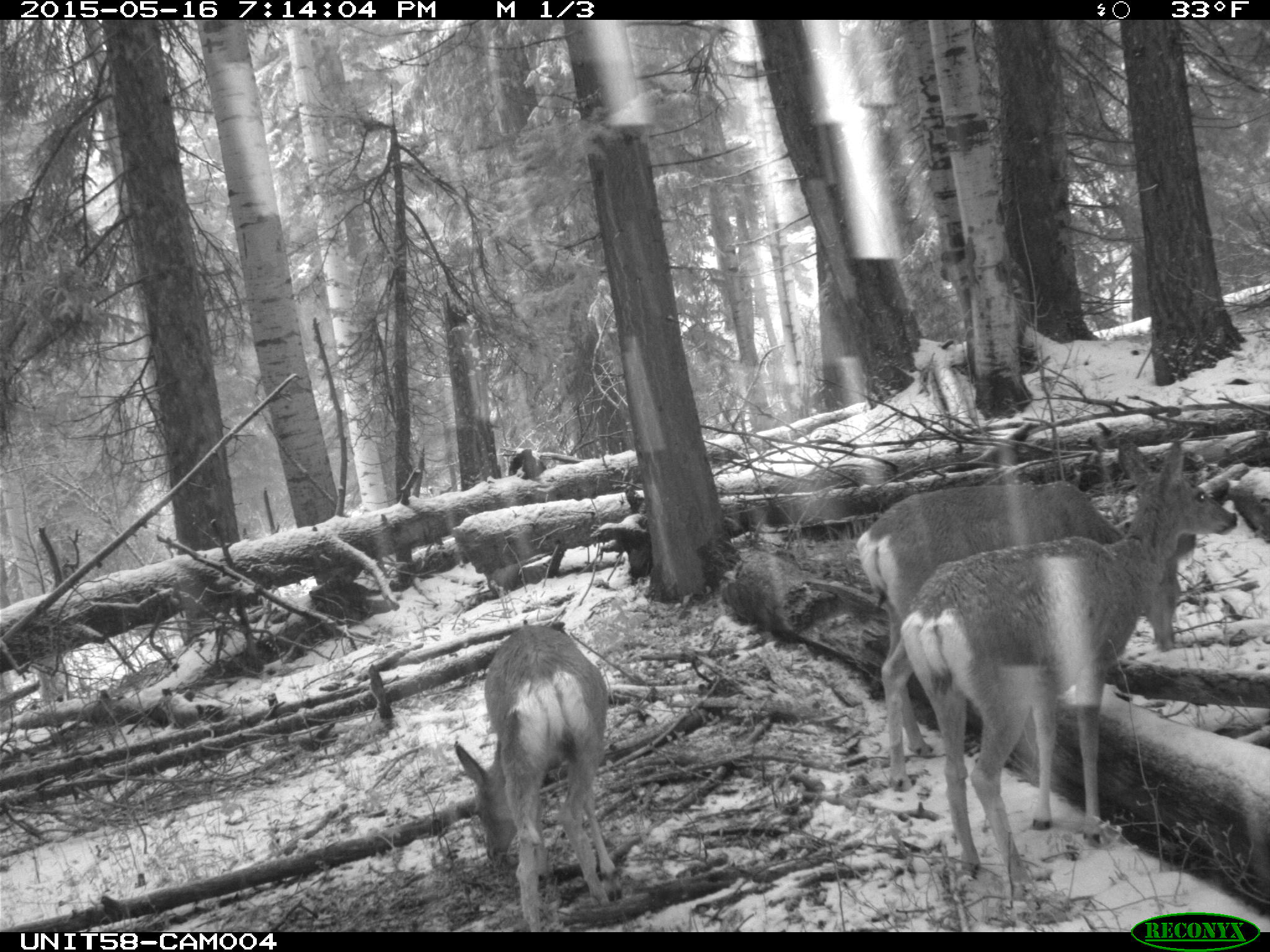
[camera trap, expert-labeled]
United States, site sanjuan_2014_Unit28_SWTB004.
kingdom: Animalia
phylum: Chordata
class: Mammalia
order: Artiodactyla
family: Cervidae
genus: Odocoileus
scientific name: Odocoileus hemionus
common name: mule deer